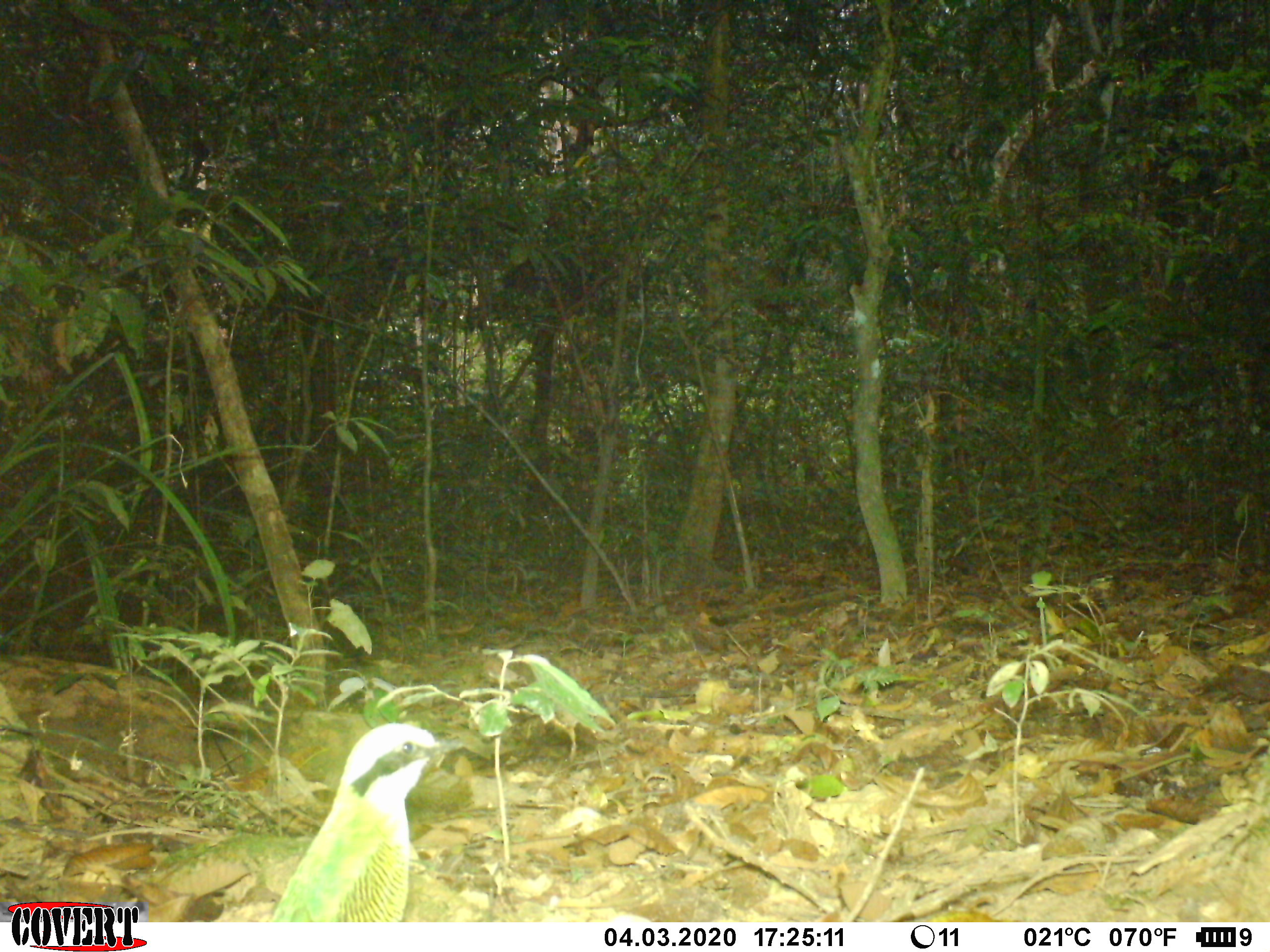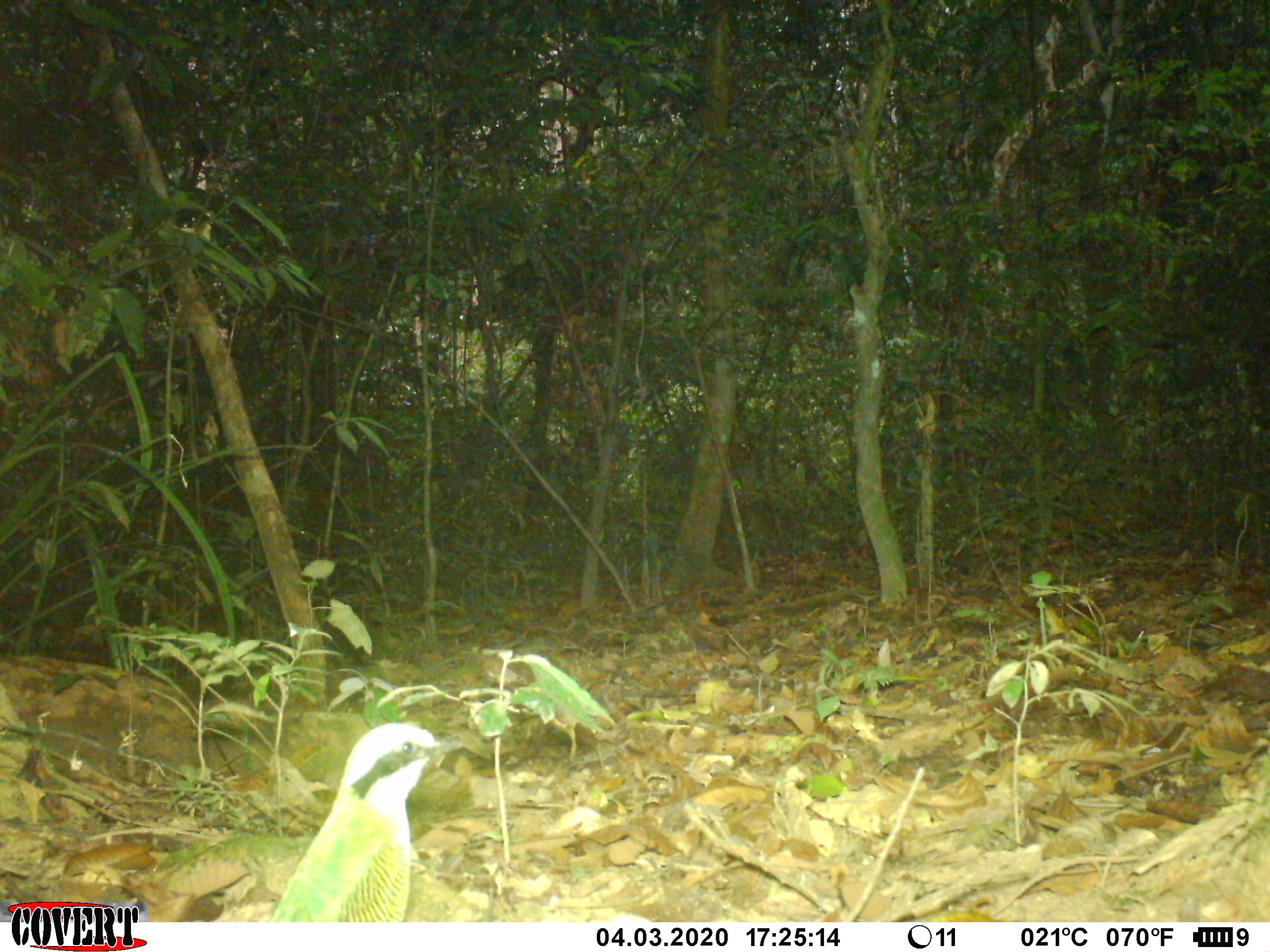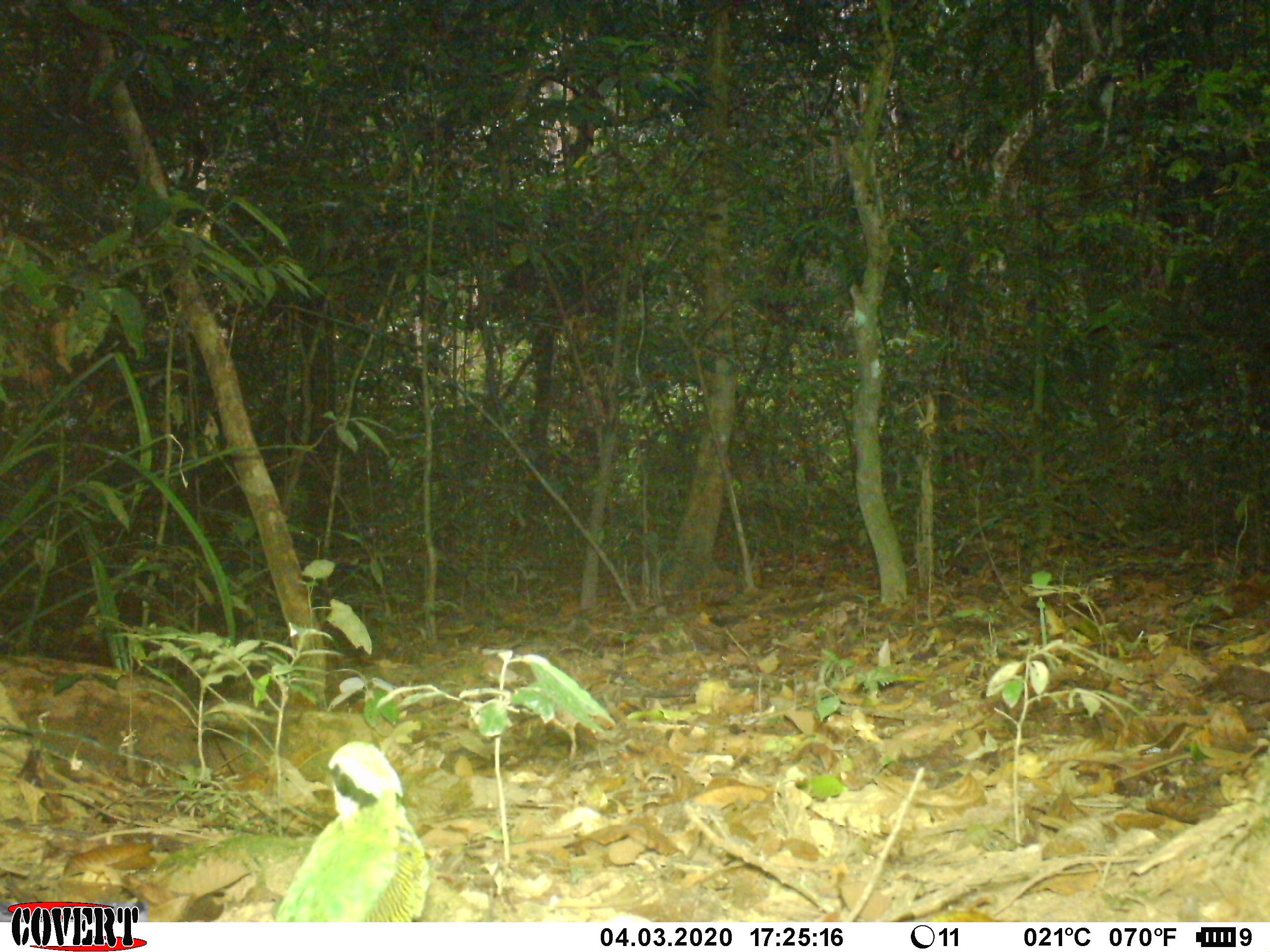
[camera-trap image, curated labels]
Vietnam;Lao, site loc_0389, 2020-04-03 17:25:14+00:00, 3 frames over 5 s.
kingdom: Animalia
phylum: Chordata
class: Aves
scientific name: Aves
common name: bird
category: unidentified bird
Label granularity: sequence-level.